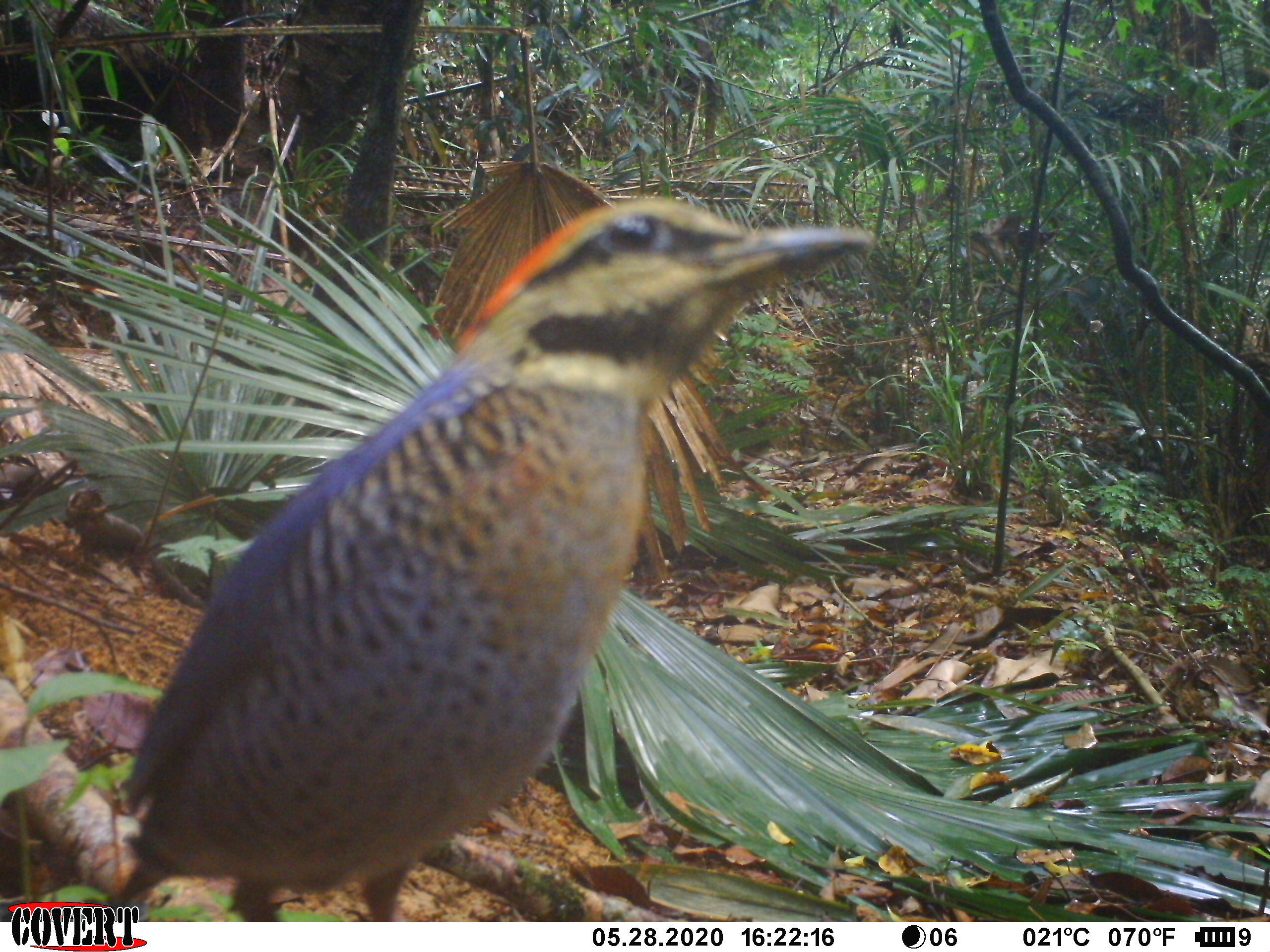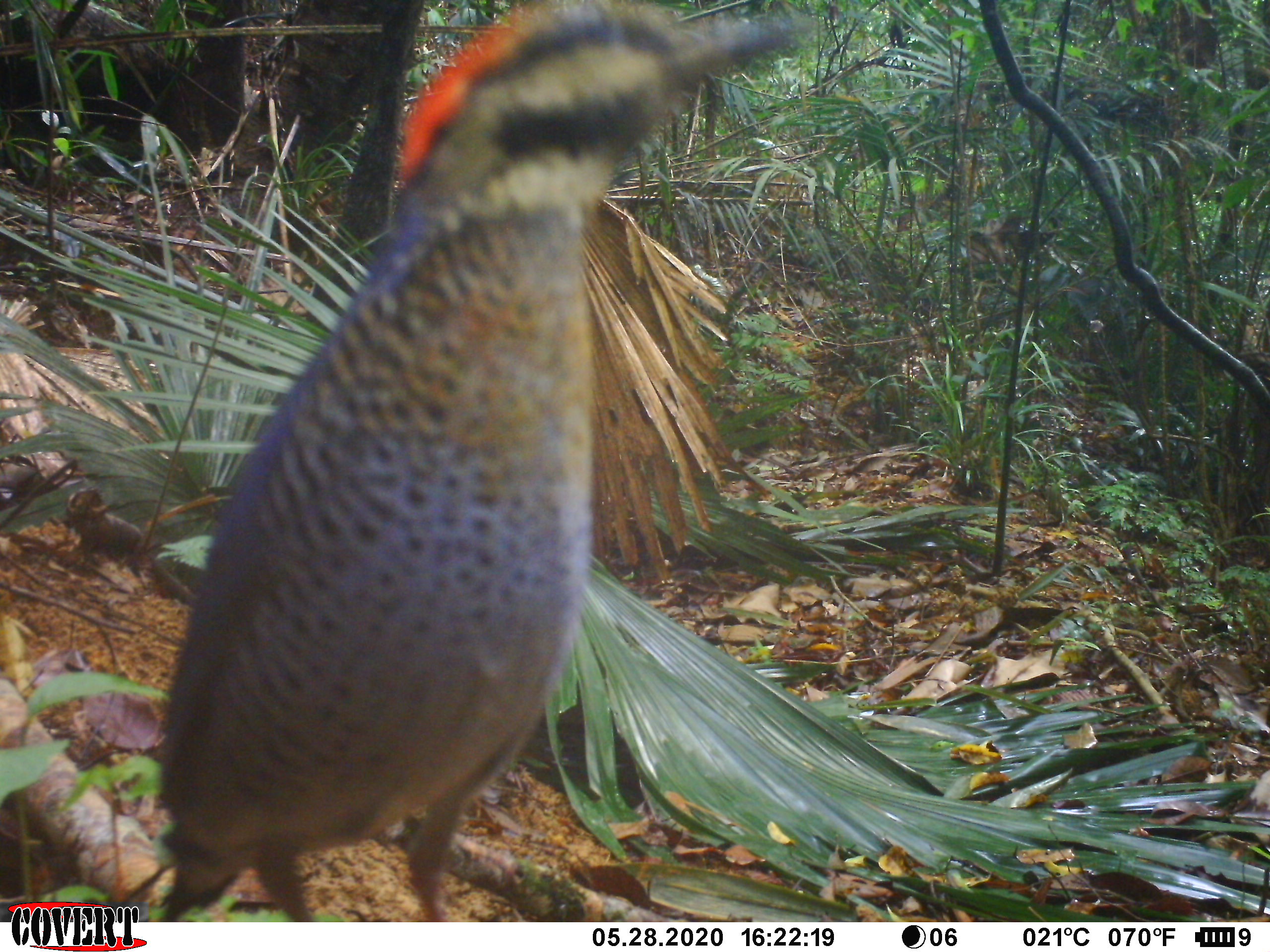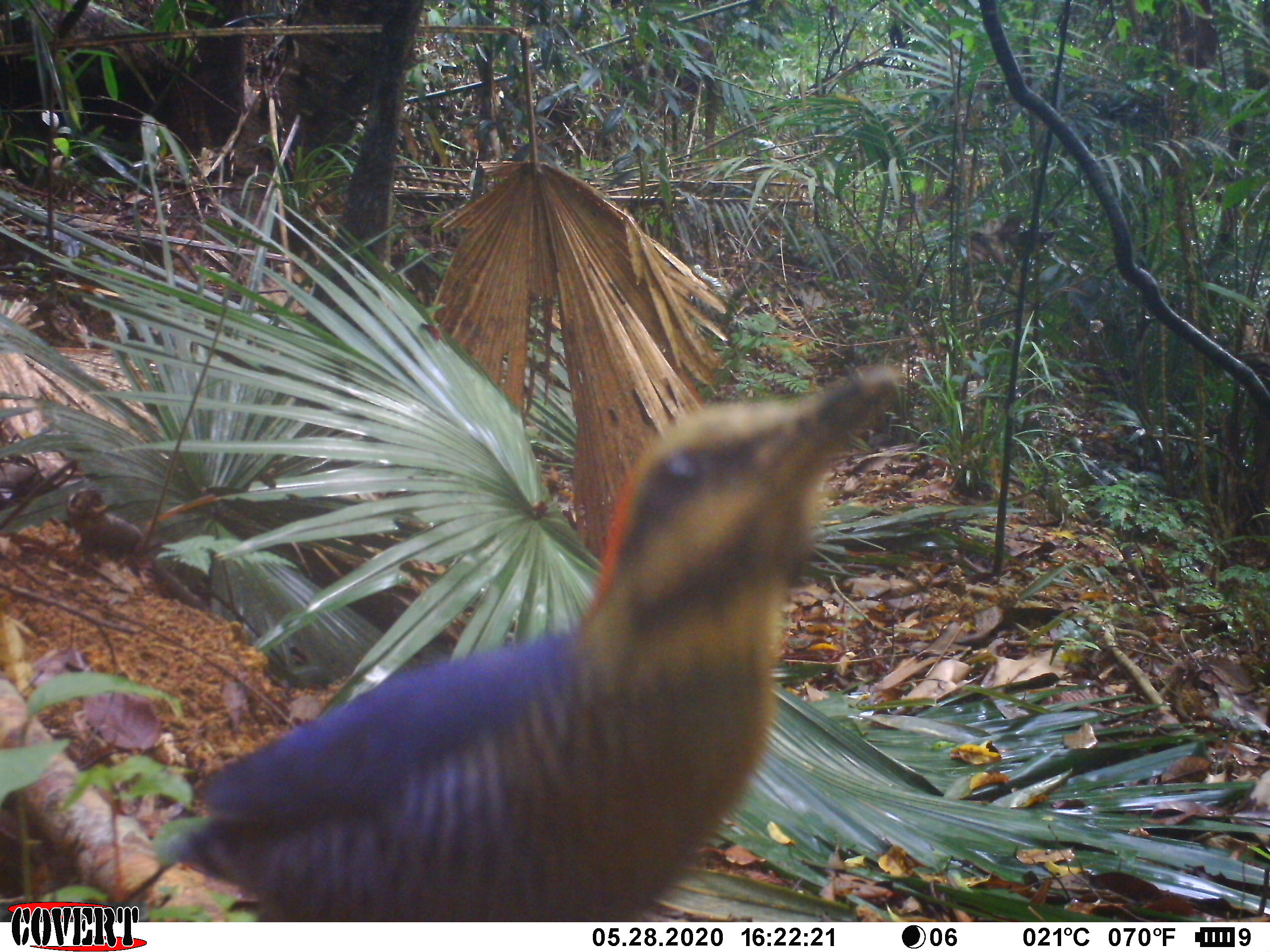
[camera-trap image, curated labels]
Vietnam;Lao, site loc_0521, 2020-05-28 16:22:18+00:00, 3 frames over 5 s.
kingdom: Animalia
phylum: Chordata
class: Aves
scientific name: Aves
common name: bird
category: unidentified bird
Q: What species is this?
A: Unidentified bird (bird) (Aves).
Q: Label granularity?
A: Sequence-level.